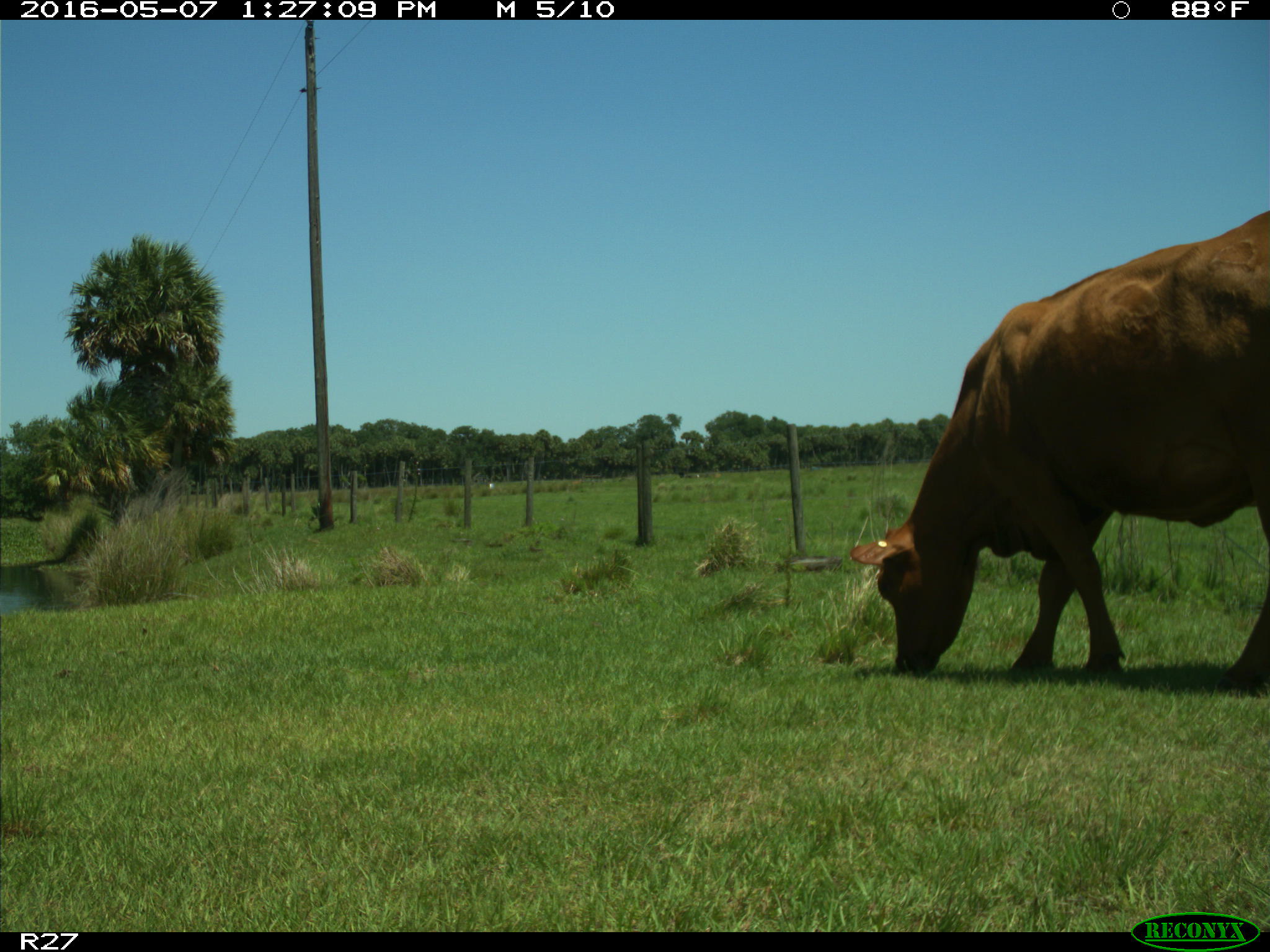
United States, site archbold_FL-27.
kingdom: Animalia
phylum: Chordata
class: Mammalia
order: Artiodactyla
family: Bovidae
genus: Bos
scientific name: Bos taurus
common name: domestic cow